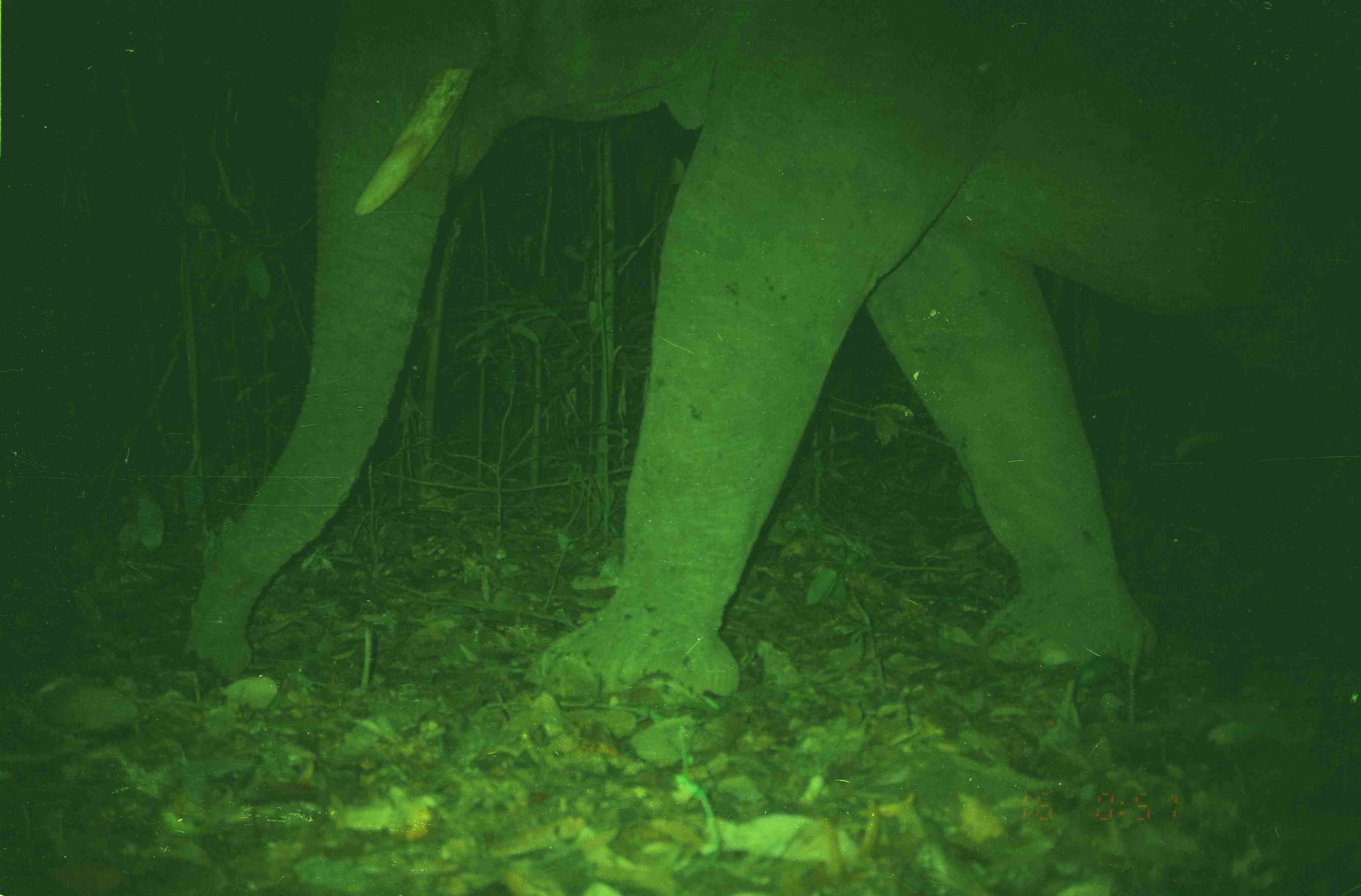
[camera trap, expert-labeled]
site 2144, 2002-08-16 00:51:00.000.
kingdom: Animalia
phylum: Chordata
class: Mammalia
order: Proboscidea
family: Elephantidae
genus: Elephas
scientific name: Elephas maximus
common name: asian elephant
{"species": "Elephas maximus (asian elephant)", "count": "1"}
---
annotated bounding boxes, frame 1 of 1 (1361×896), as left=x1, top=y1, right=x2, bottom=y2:
elephas maximus: left=181, top=2, right=1358, bottom=707